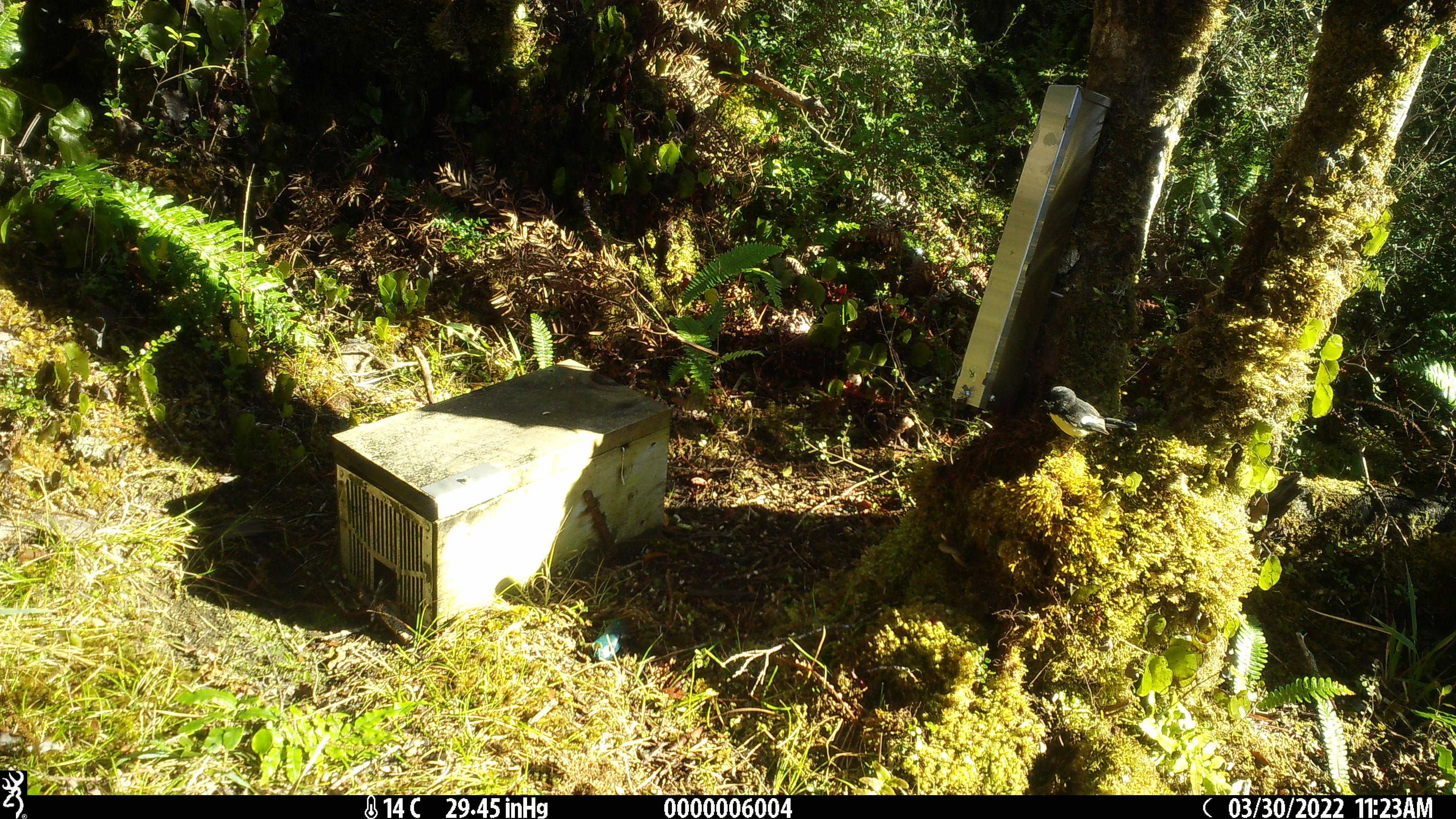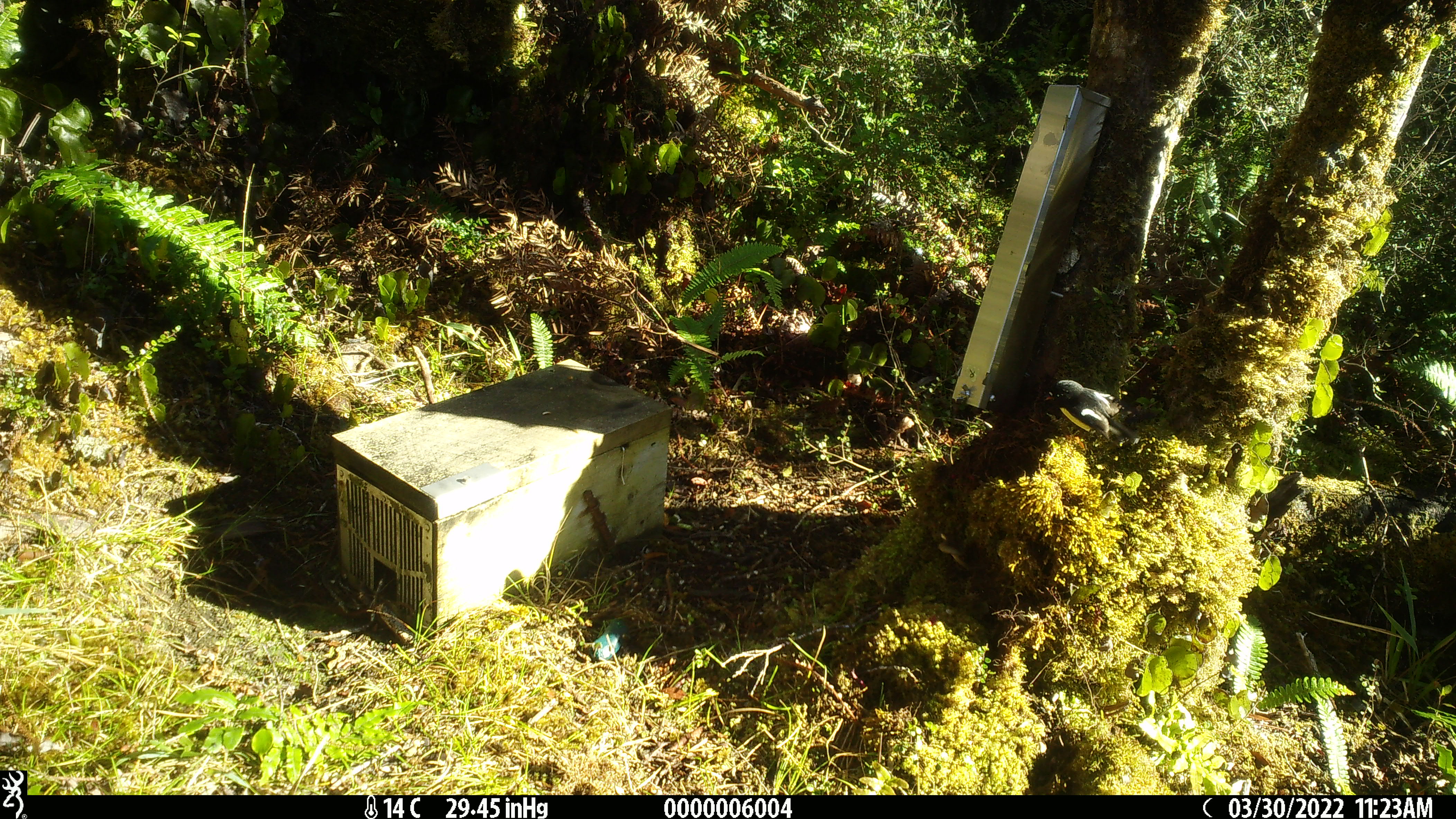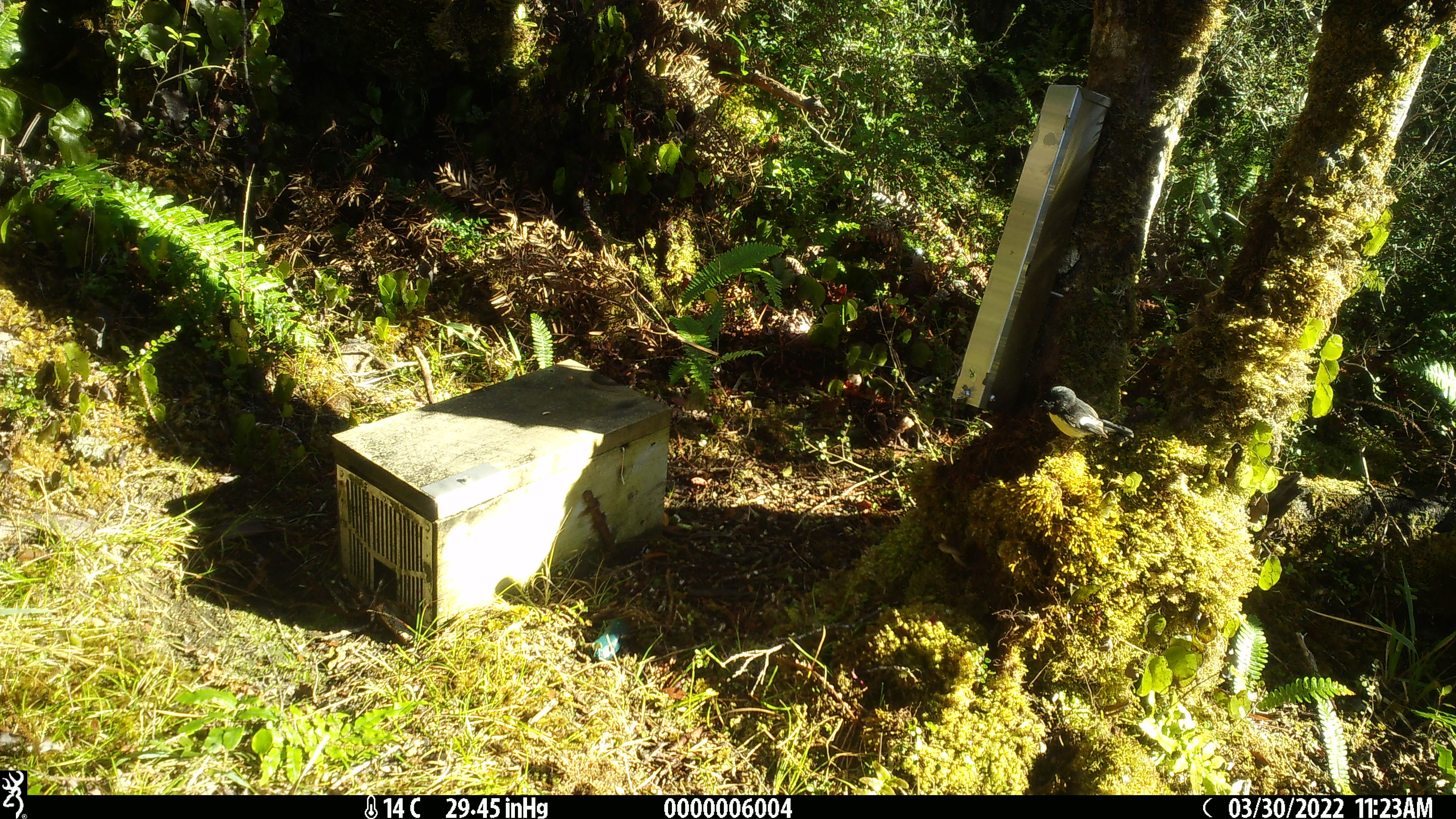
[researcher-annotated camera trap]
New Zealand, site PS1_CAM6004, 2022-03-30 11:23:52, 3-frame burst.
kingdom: Animalia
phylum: Chordata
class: Aves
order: Passeriformes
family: Petroicidae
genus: Petroica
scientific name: Petroica macrocephala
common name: tomtit